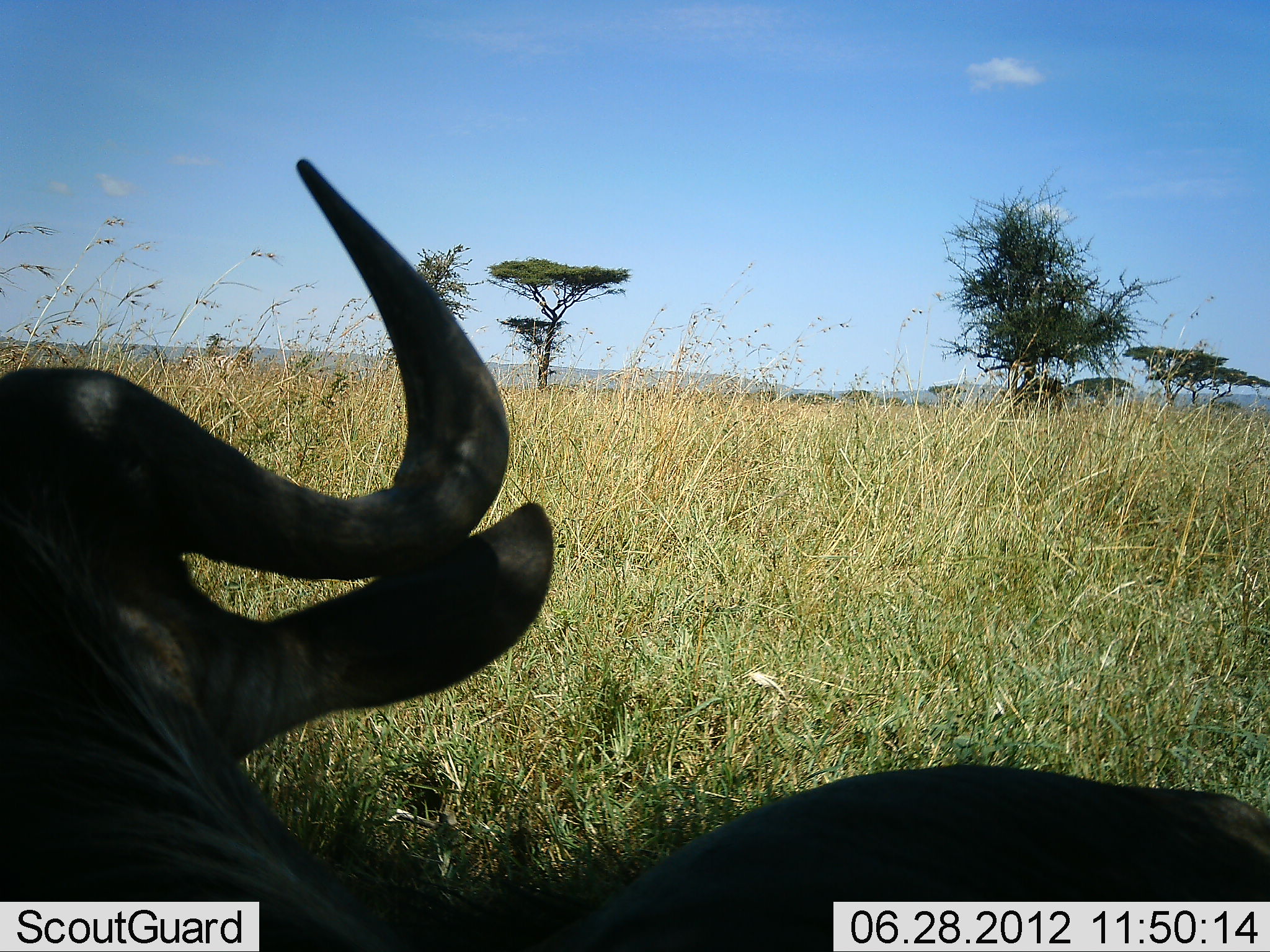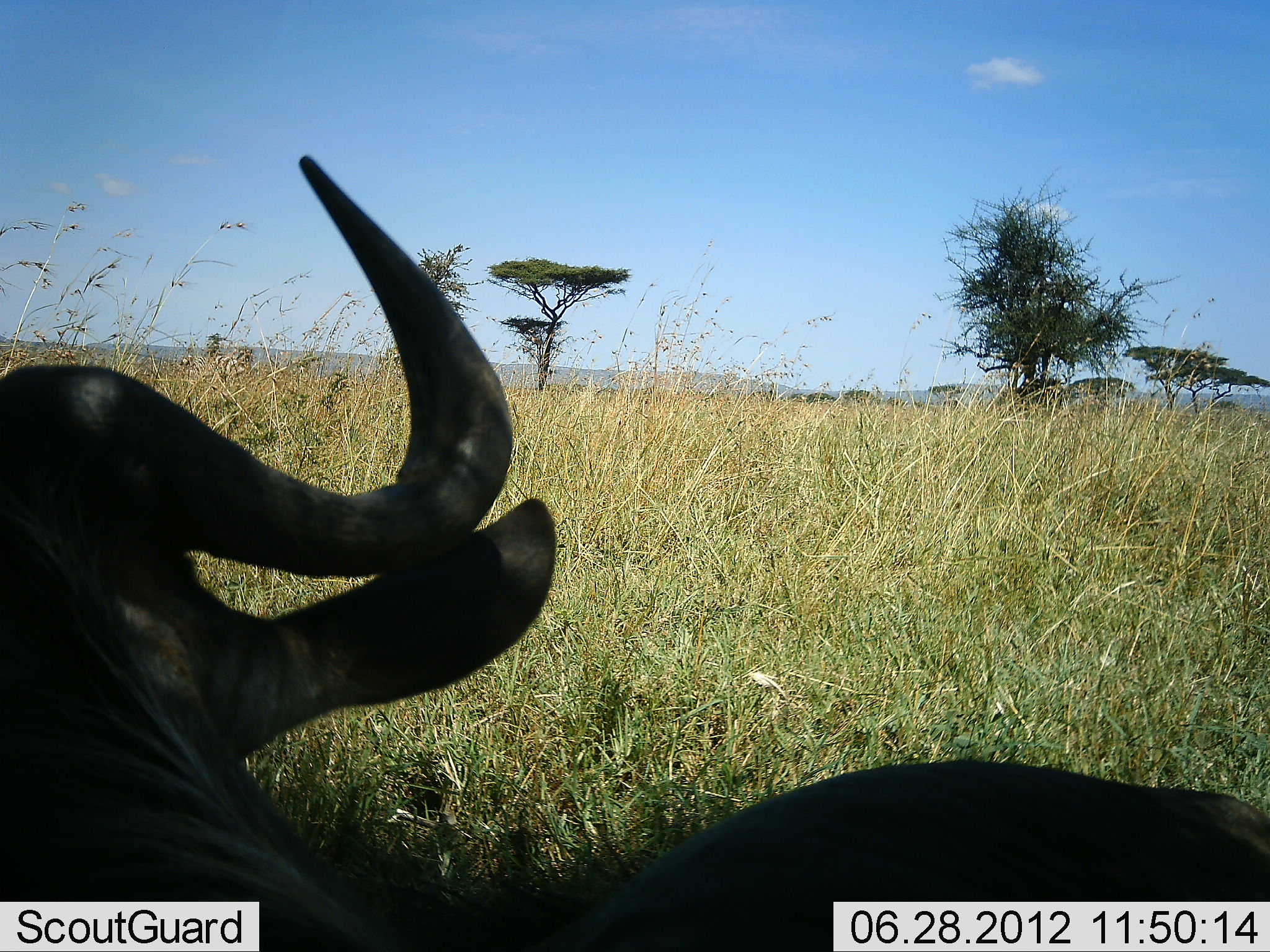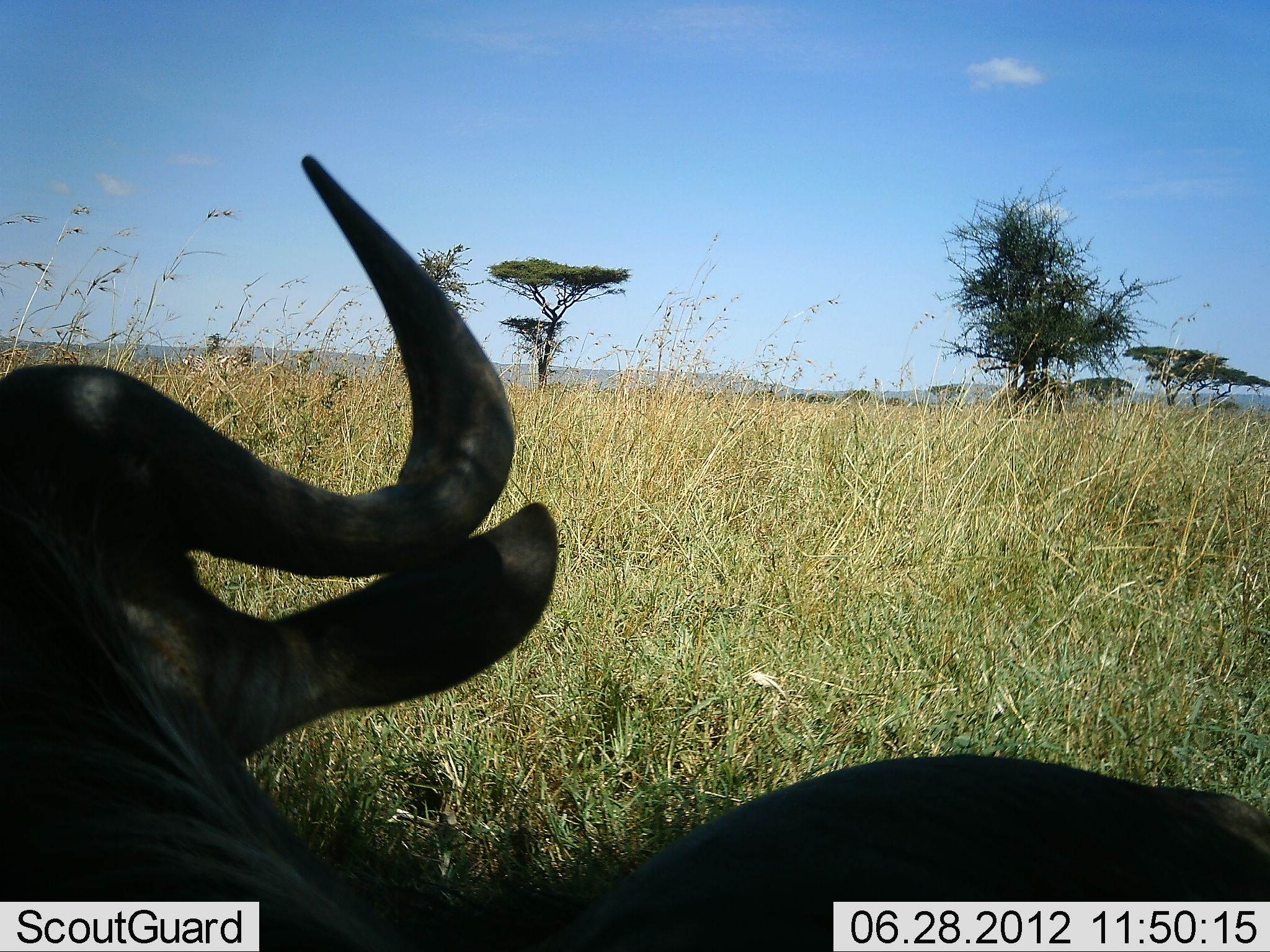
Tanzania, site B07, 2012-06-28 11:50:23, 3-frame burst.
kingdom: Animalia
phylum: Chordata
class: Mammalia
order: Artiodactyla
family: Bovidae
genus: Connochaetes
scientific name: Connochaetes taurinus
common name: blue wildebeest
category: wildebeest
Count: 1.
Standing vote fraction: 20%.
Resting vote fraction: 80%.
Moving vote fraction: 0%.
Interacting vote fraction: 0%.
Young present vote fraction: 0%.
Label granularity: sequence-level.